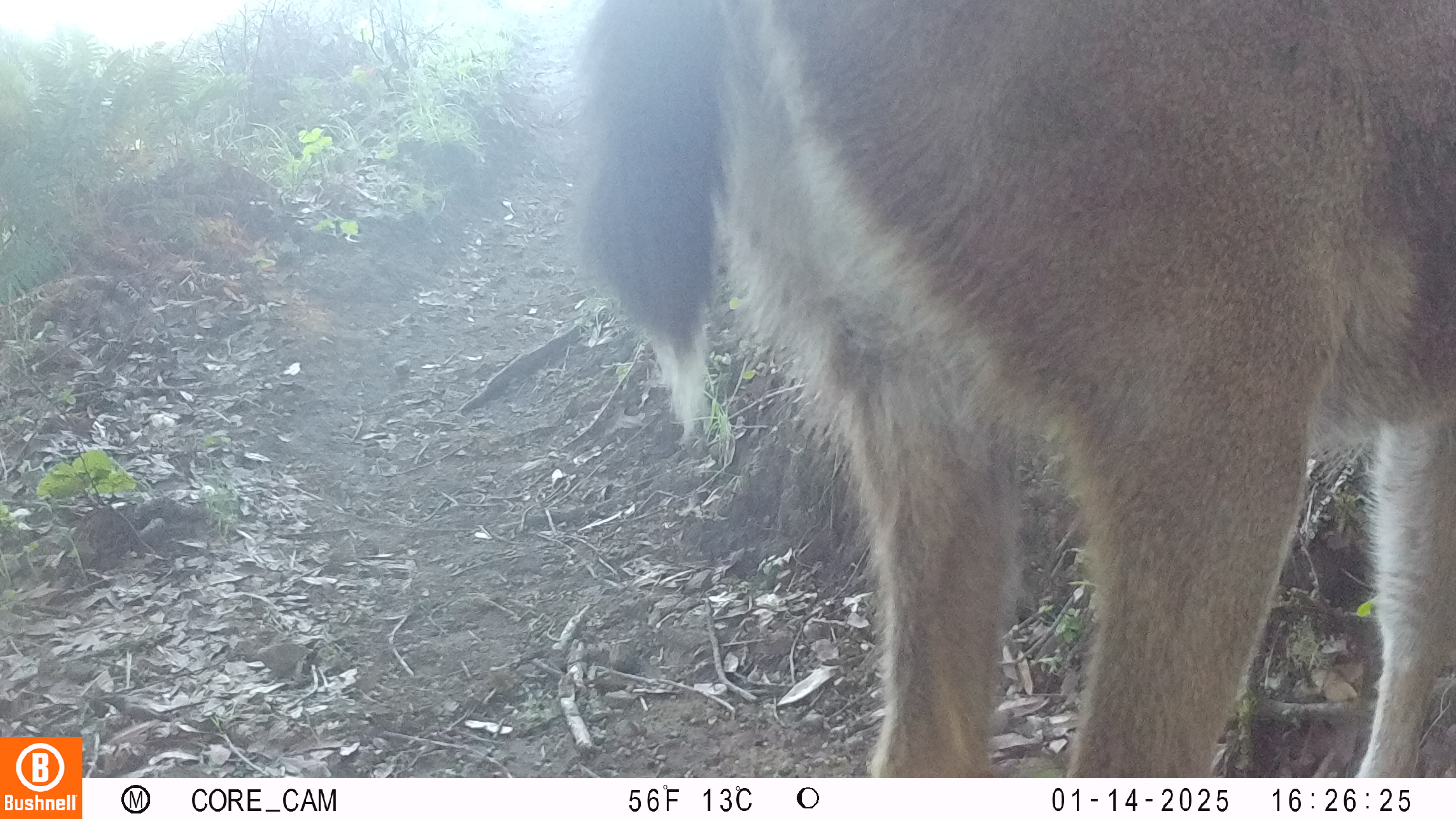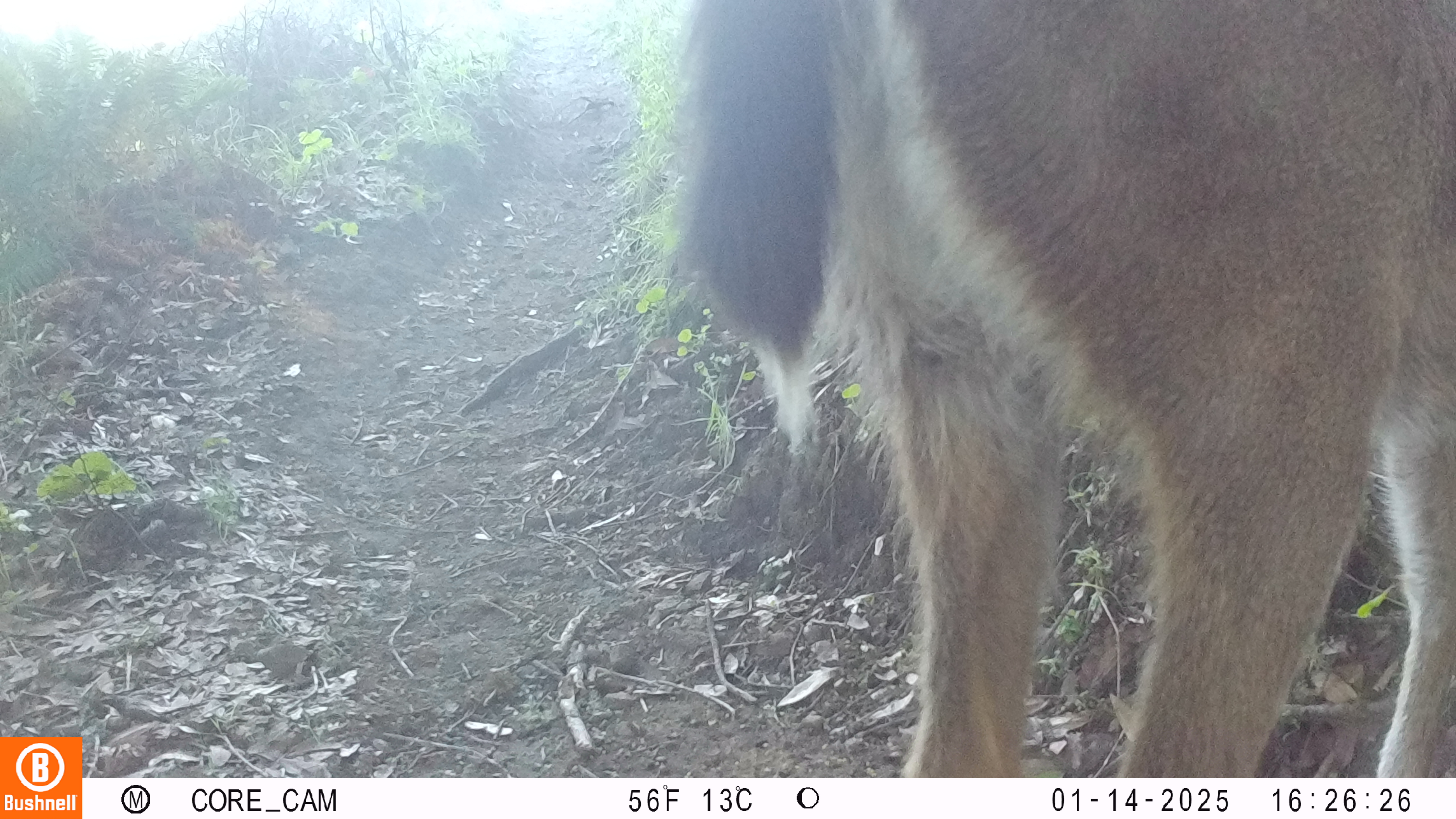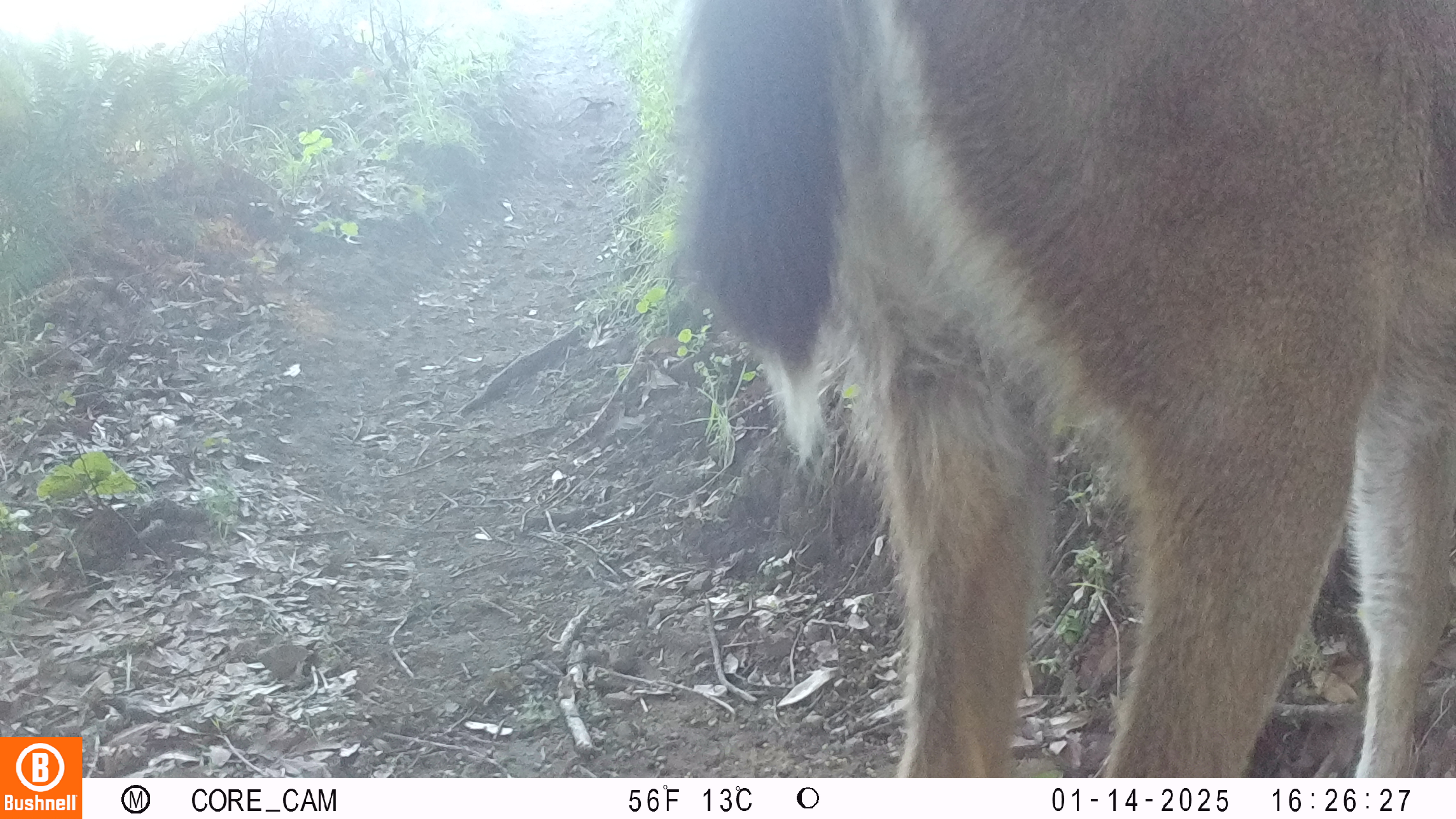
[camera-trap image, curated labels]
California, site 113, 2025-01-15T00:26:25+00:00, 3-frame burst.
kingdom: Animalia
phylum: Chordata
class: Mammalia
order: Artiodactyla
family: Cervidae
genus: Odocoileus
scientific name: Odocoileus hemionus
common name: mule deer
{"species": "mule deer (Odocoileus hemionus)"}